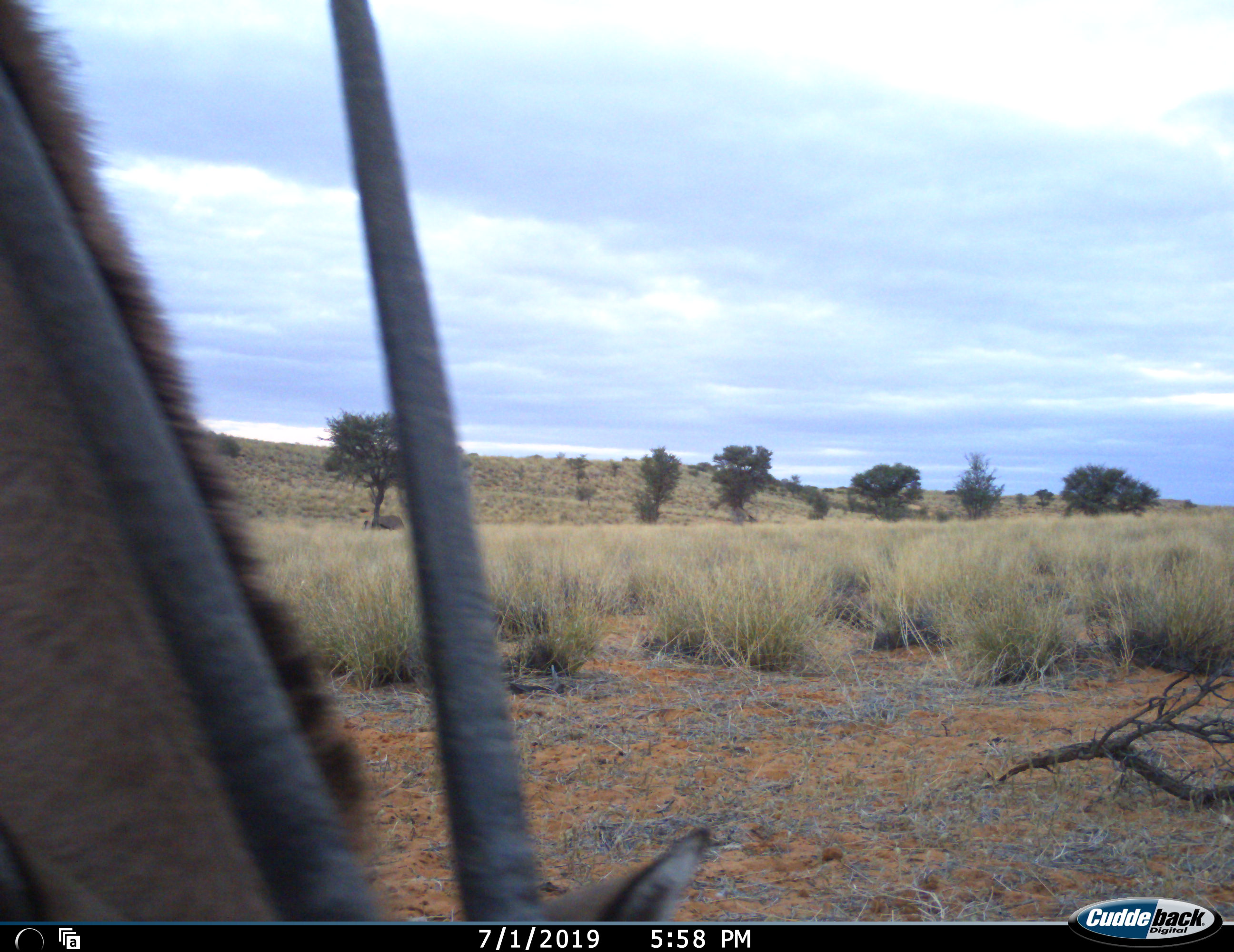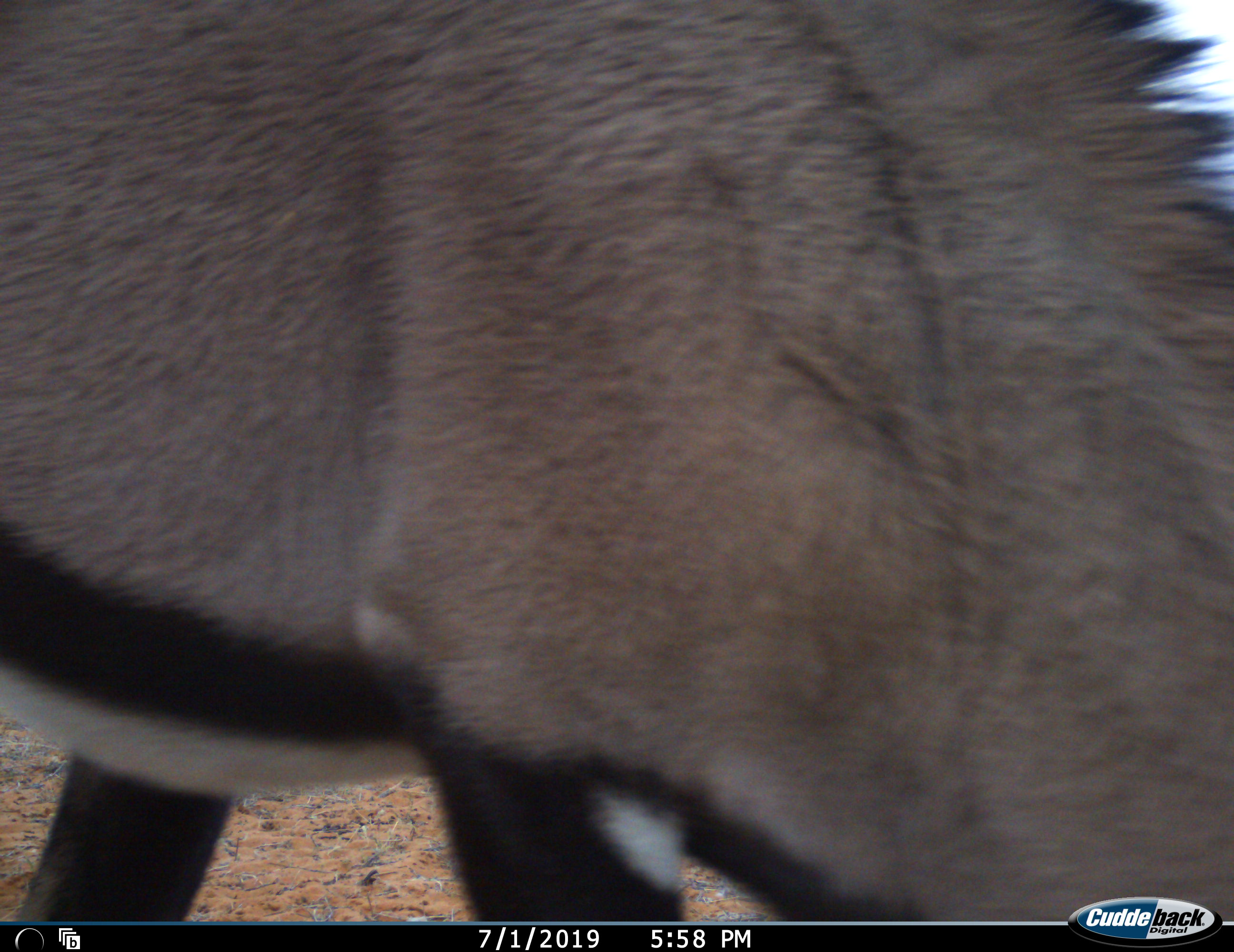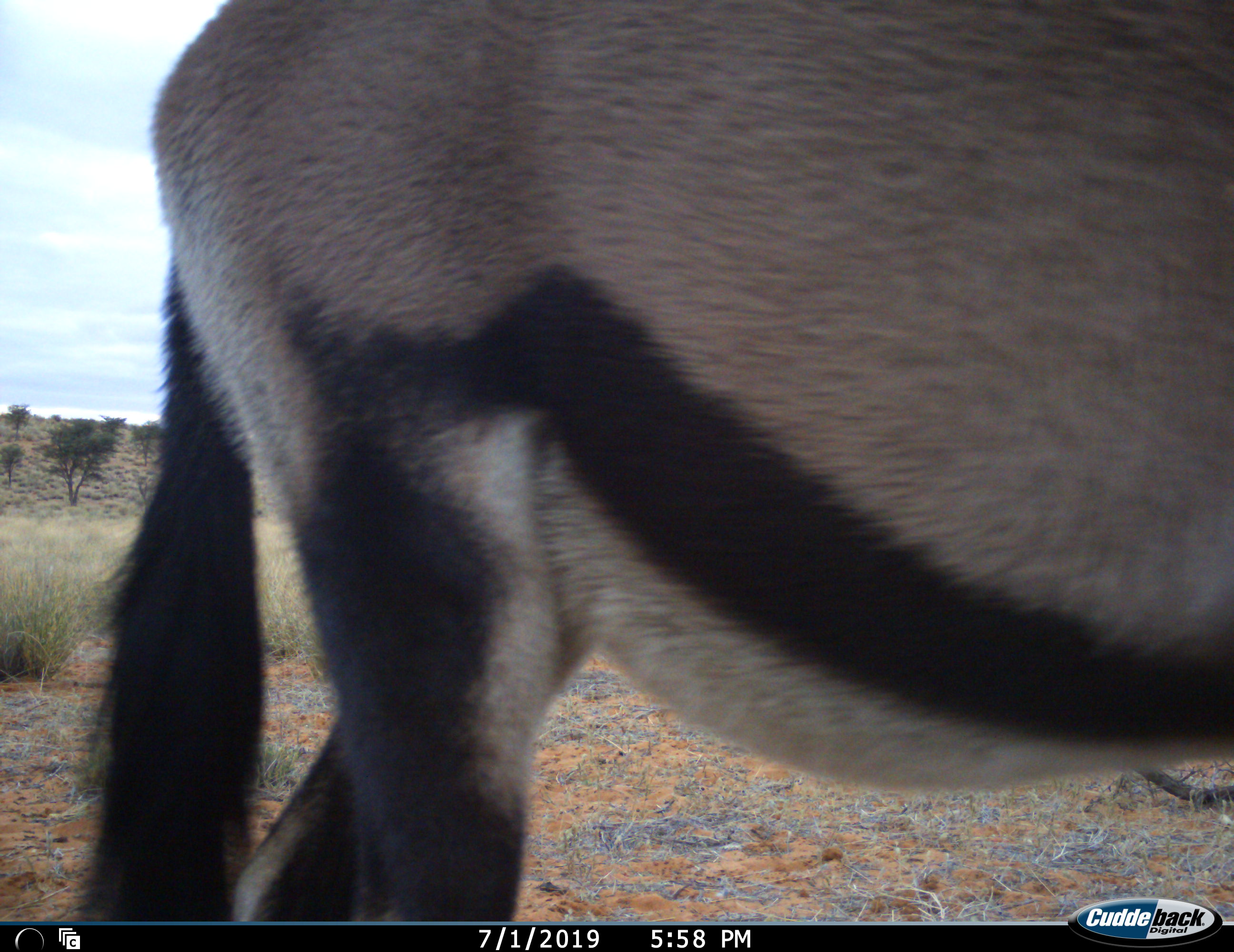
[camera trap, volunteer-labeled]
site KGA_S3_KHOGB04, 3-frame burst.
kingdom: Animalia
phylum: Chordata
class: Mammalia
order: Artiodactyla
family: Bovidae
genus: Oryx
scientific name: Oryx gazella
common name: gemsbok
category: oryx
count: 2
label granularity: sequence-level